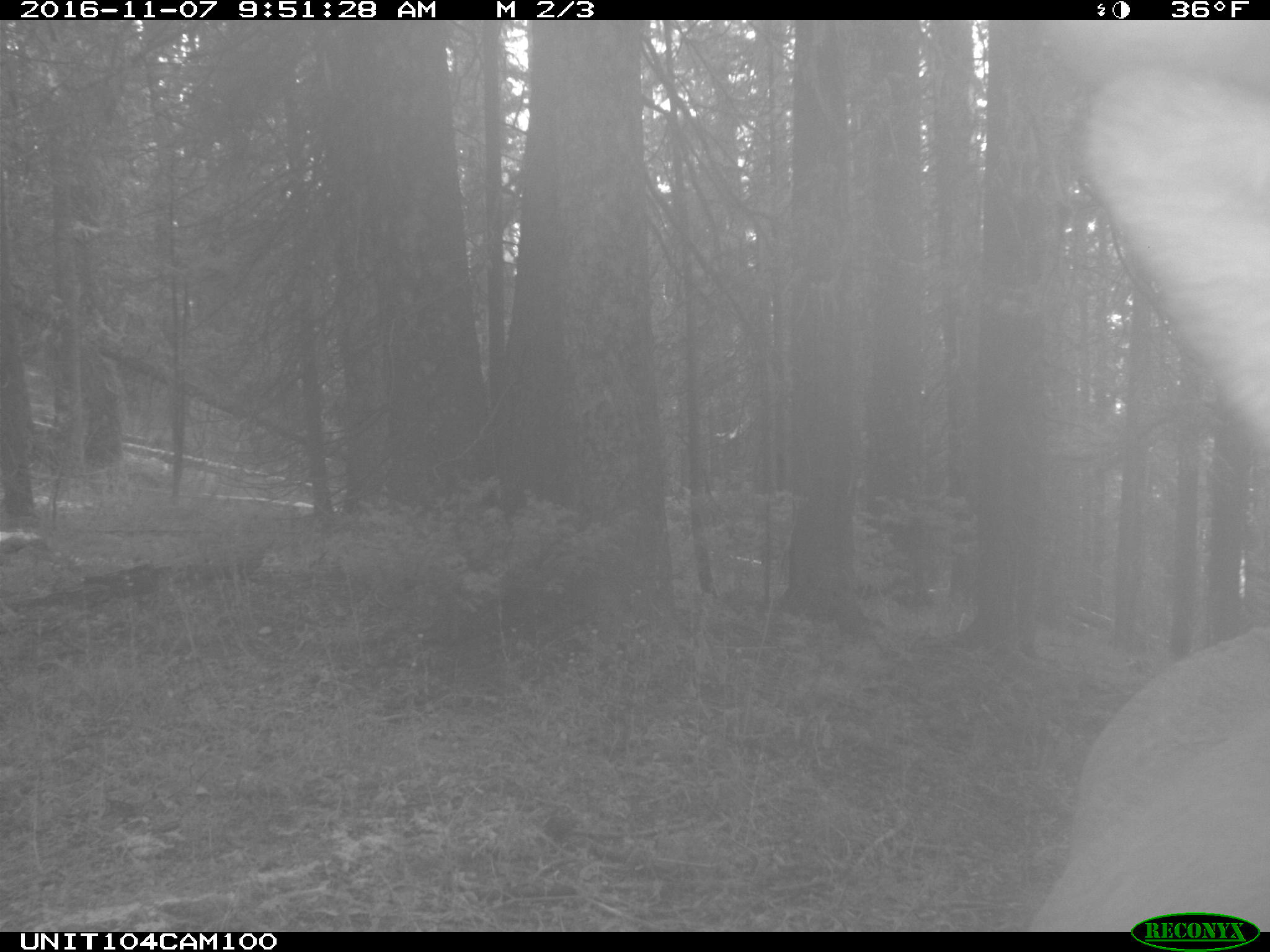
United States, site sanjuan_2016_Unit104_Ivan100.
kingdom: Animalia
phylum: Chordata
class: Mammalia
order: Artiodactyla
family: Cervidae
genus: Cervus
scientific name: Cervus elaphus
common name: red deer